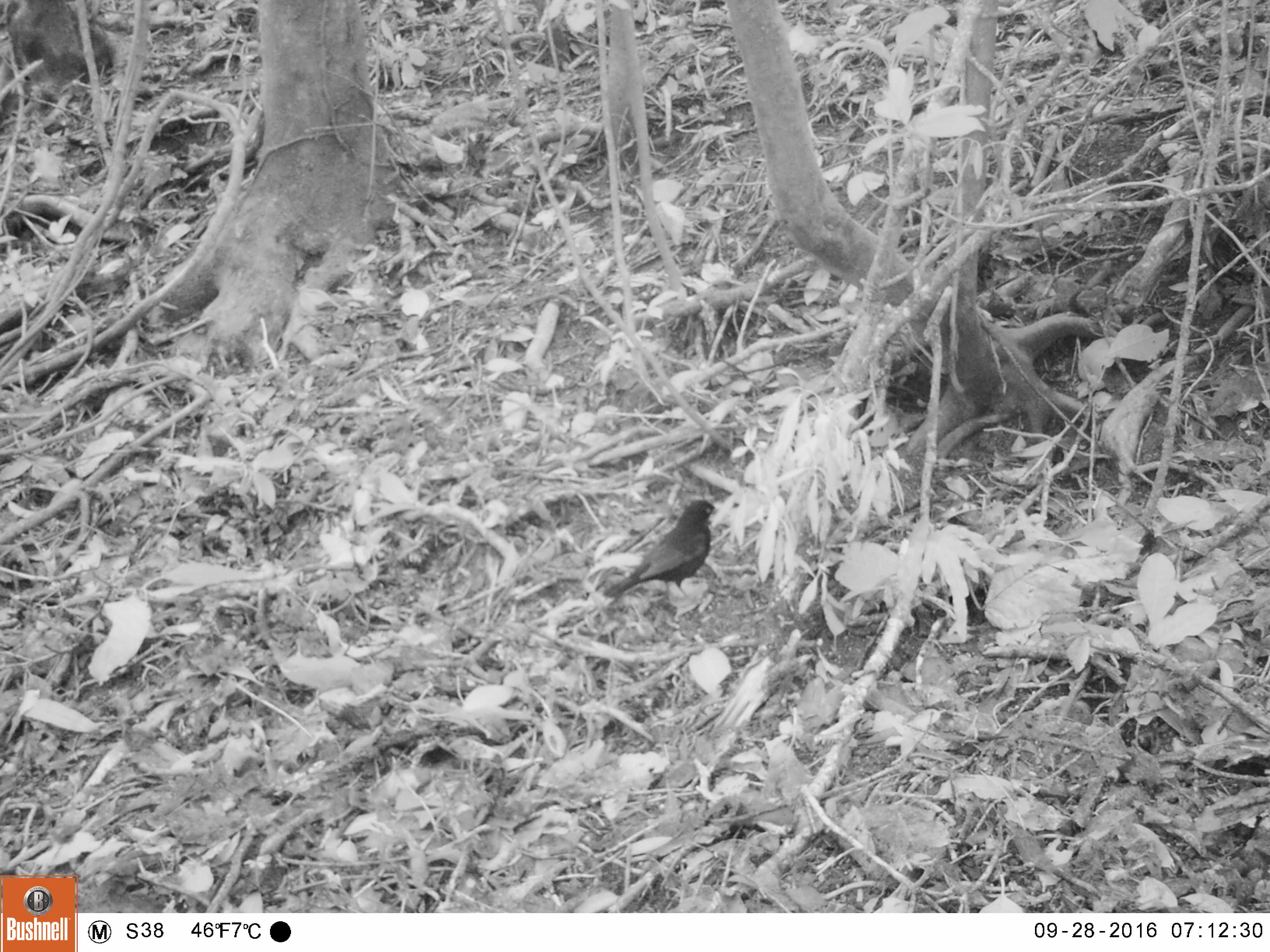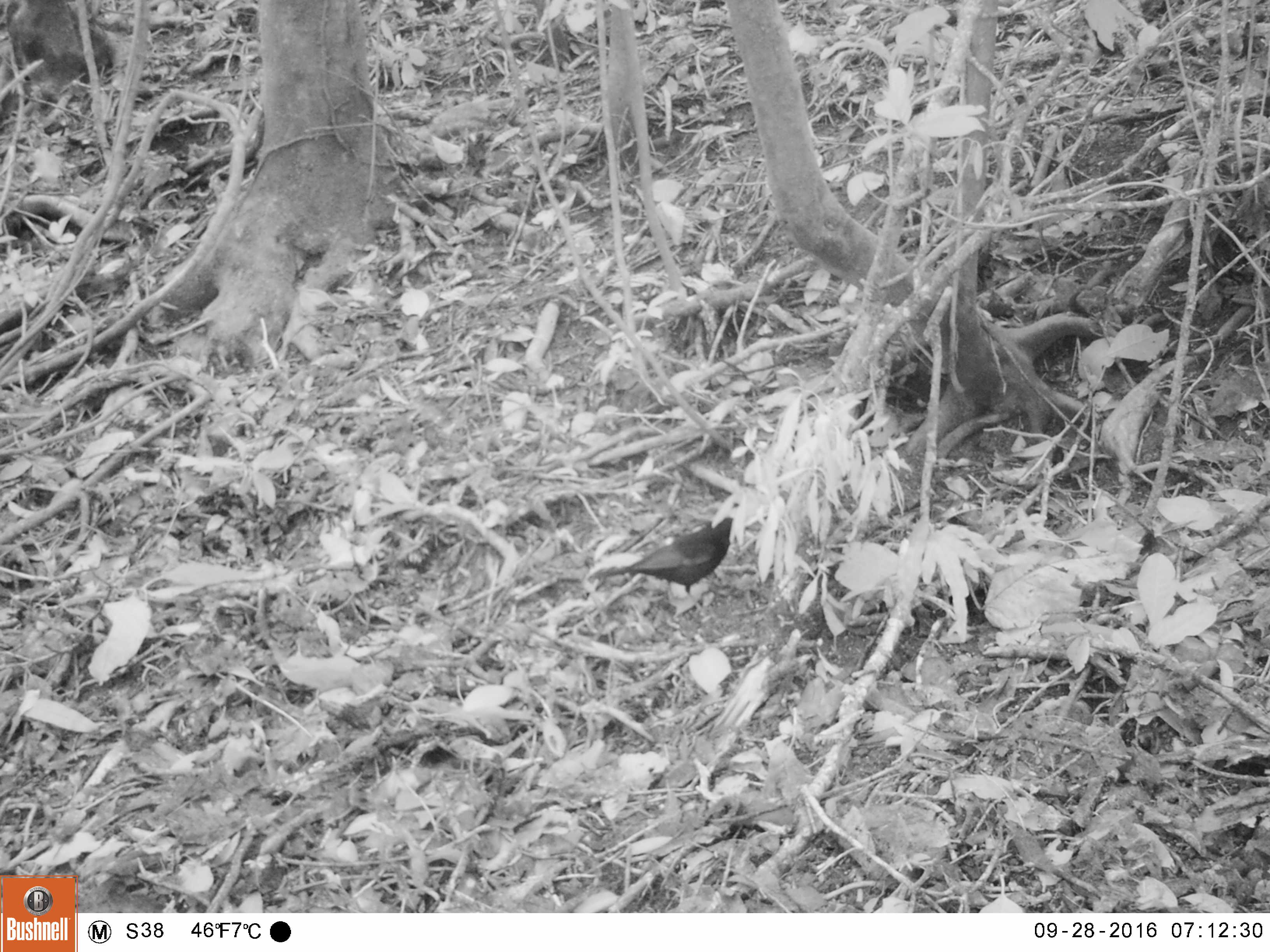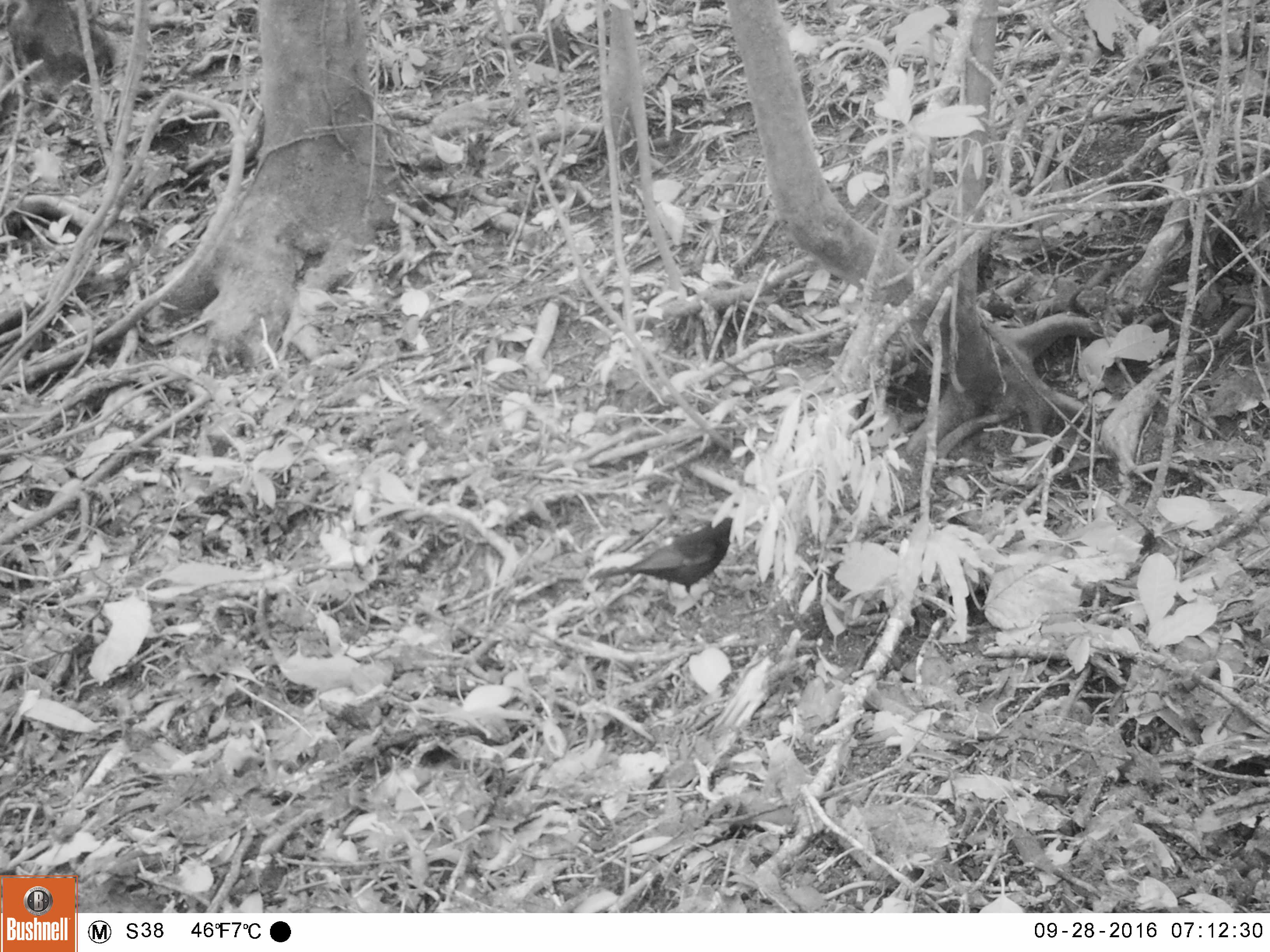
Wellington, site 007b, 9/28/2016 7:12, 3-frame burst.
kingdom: Animalia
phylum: Chordata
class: Aves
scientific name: Aves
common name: bird